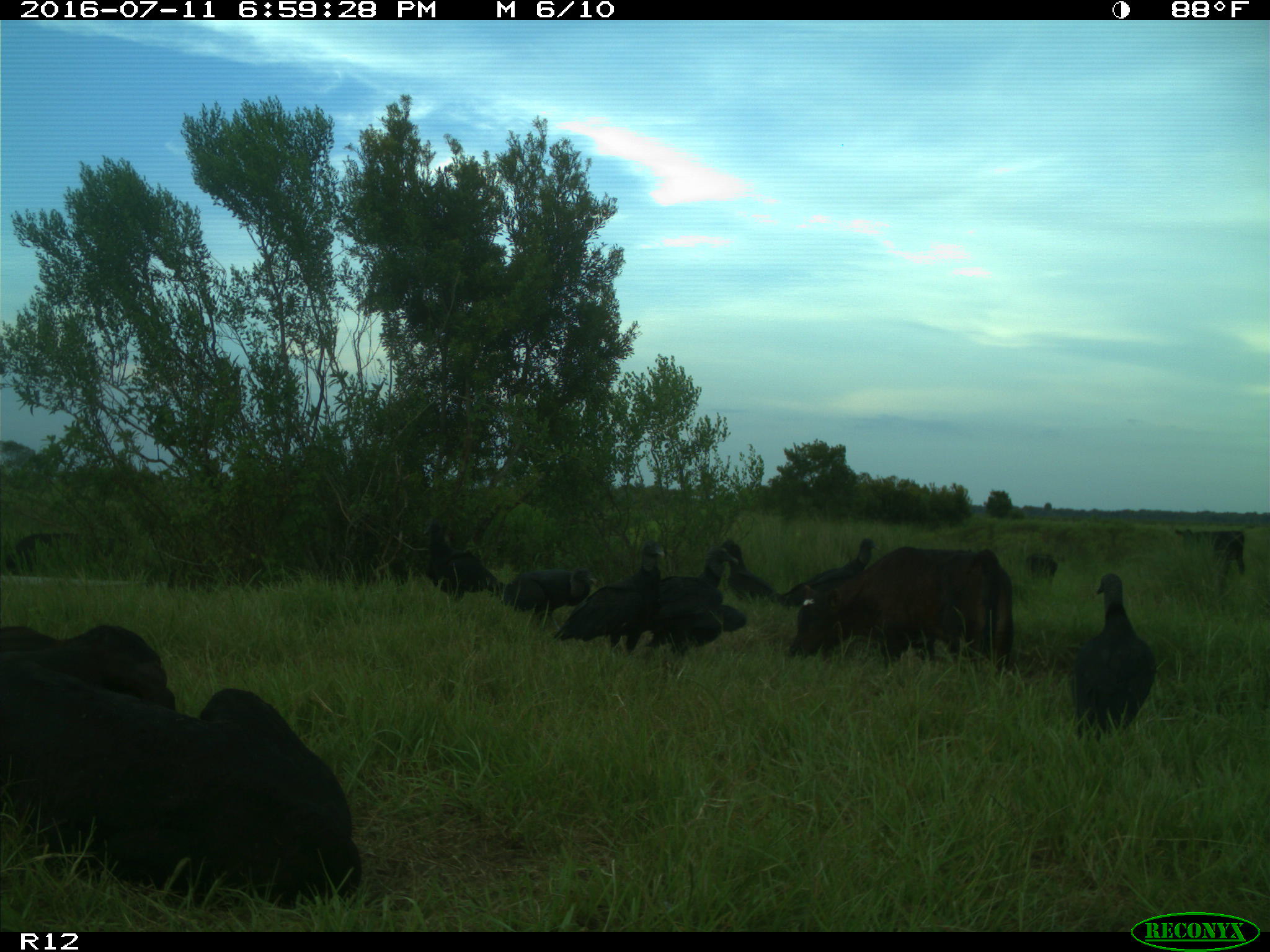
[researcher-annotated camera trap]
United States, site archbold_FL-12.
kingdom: Animalia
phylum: Chordata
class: Mammalia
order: Artiodactyla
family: Bovidae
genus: Bos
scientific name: Bos taurus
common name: domestic cow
Bos taurus (domestic cow).